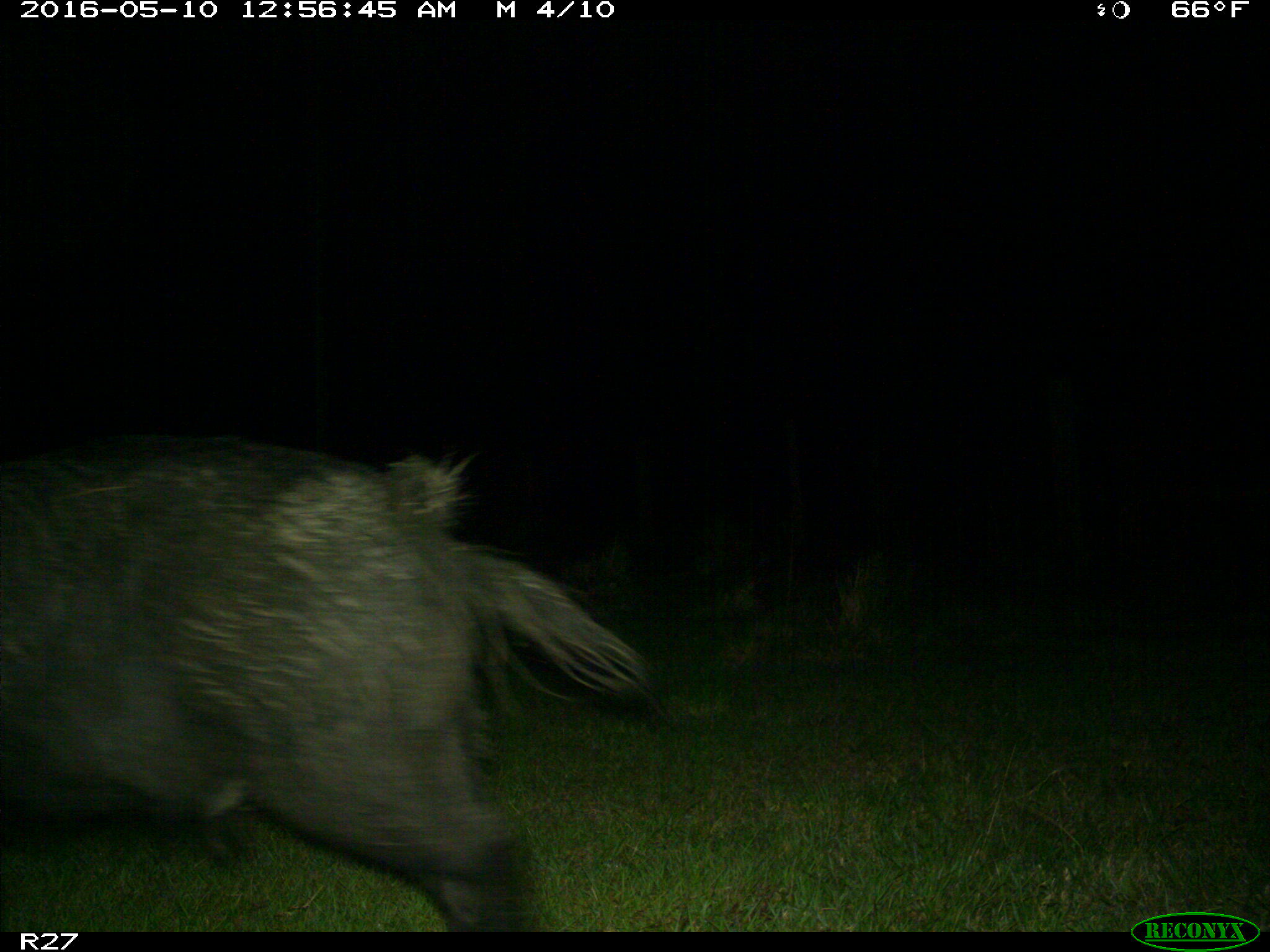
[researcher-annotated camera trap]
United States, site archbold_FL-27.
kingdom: Animalia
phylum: Chordata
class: Mammalia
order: Artiodactyla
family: Suidae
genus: Sus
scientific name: Sus scrofa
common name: wild boar